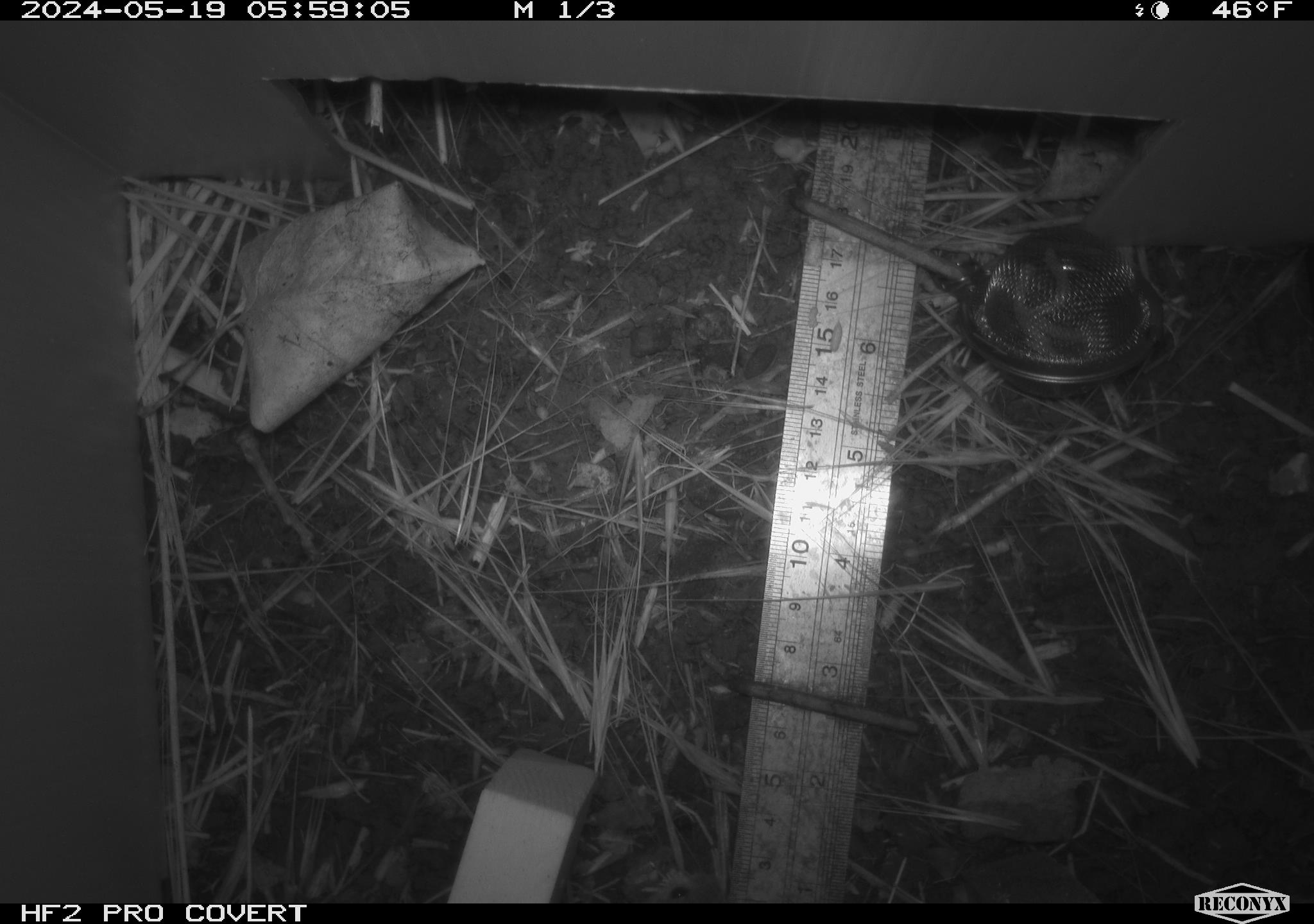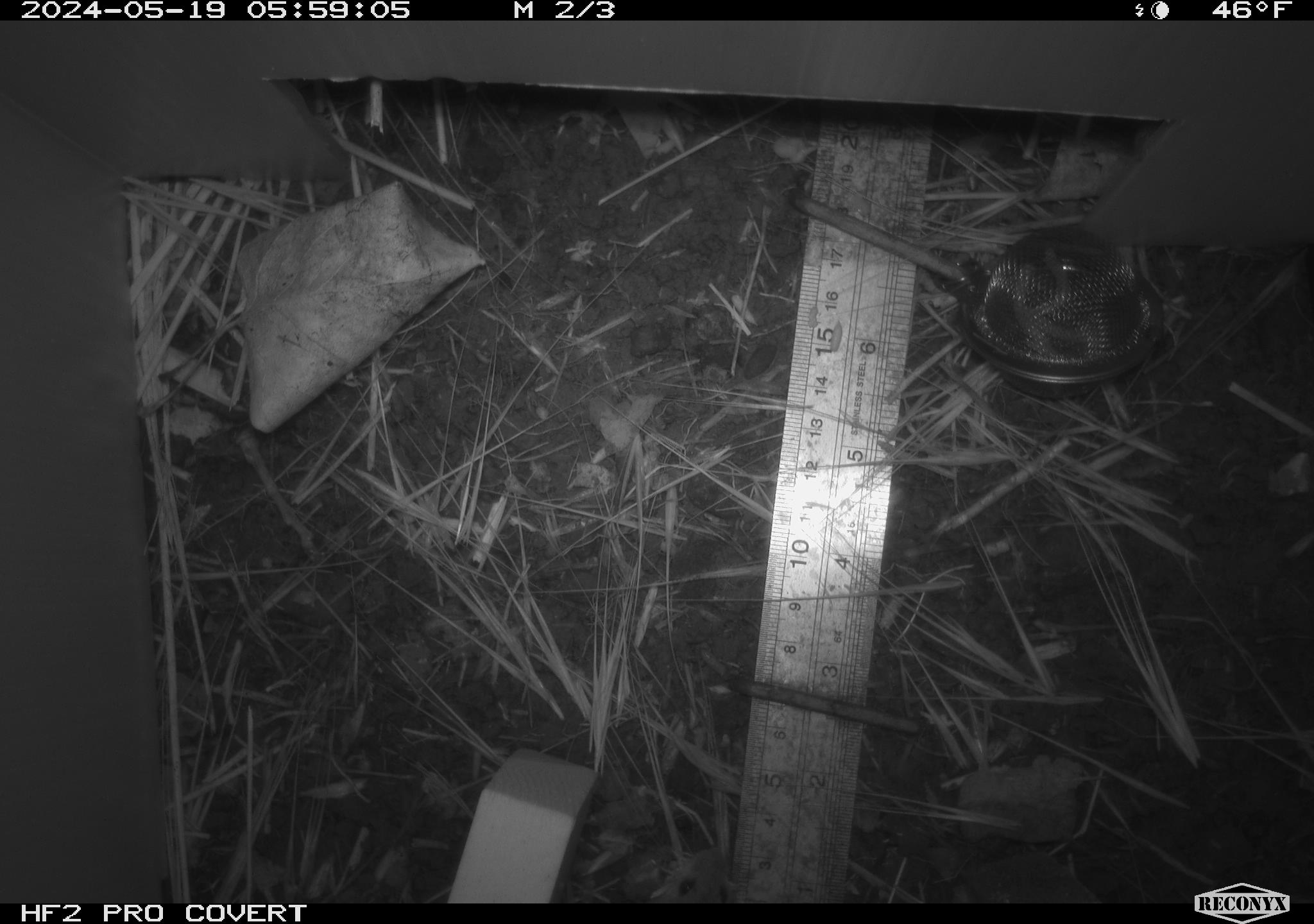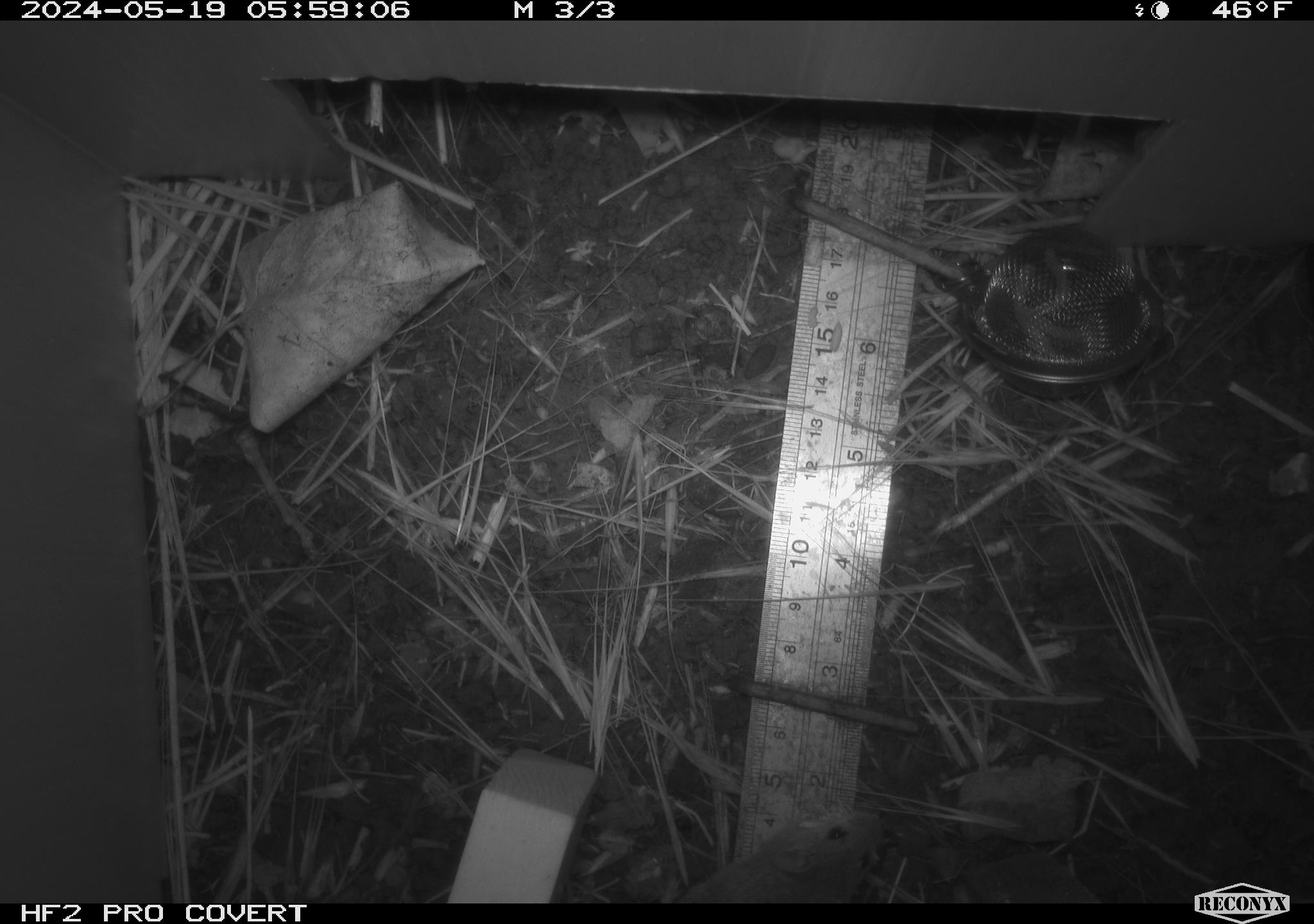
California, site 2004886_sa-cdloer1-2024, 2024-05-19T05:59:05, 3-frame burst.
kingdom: Animalia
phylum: Chordata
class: Mammalia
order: Rodentia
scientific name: Rodentia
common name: mouse species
Mouse species (Rodentia).